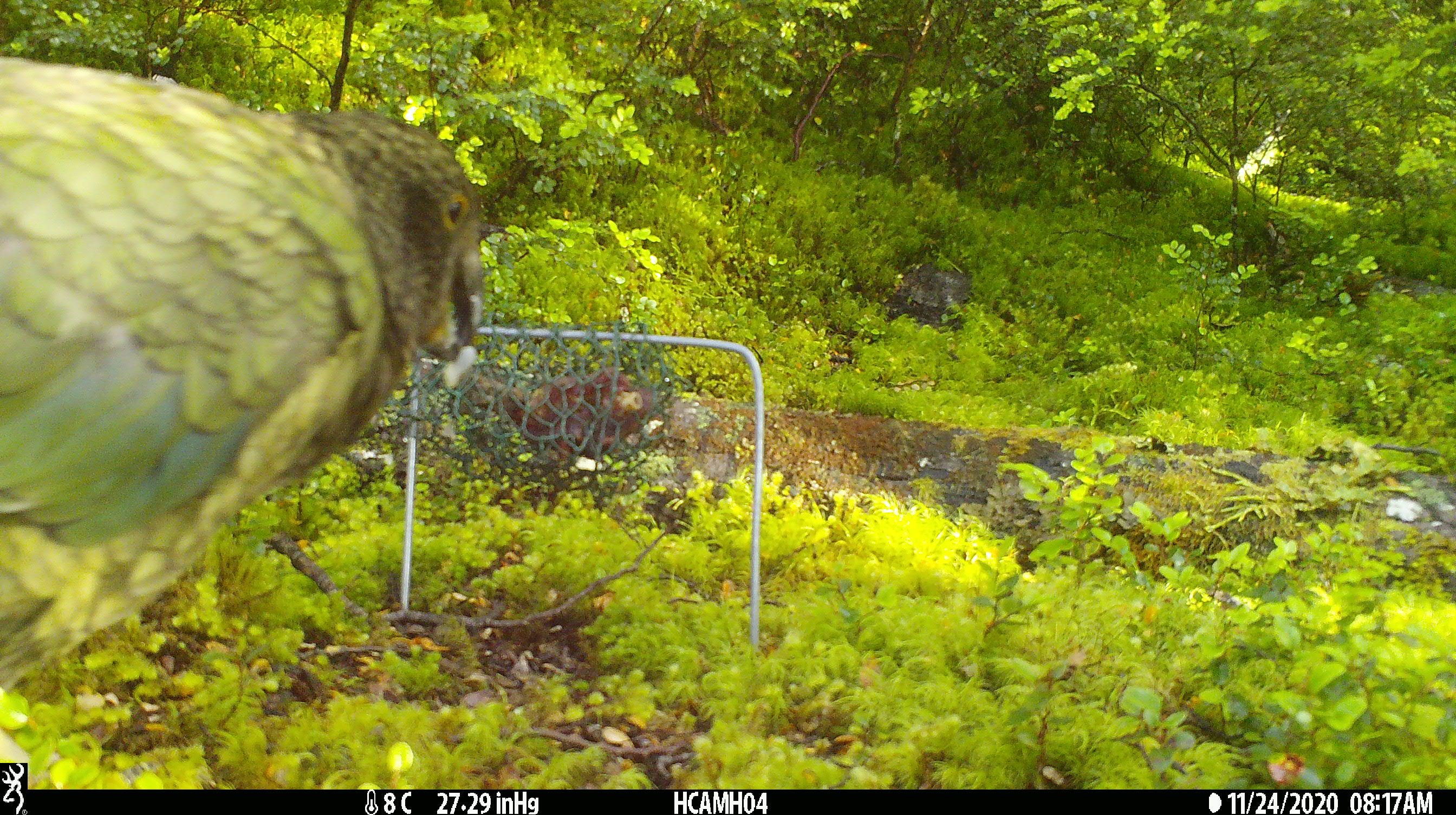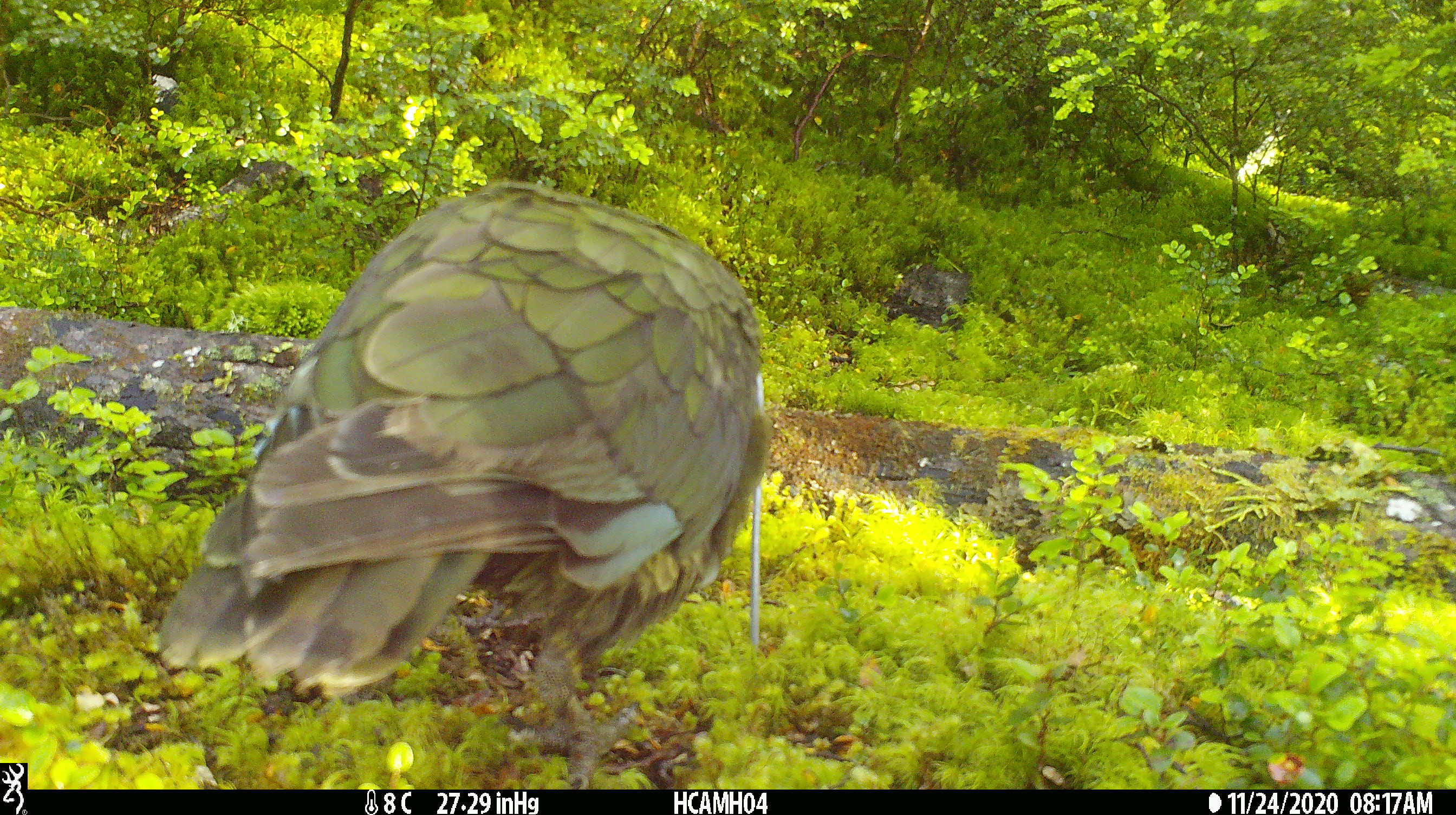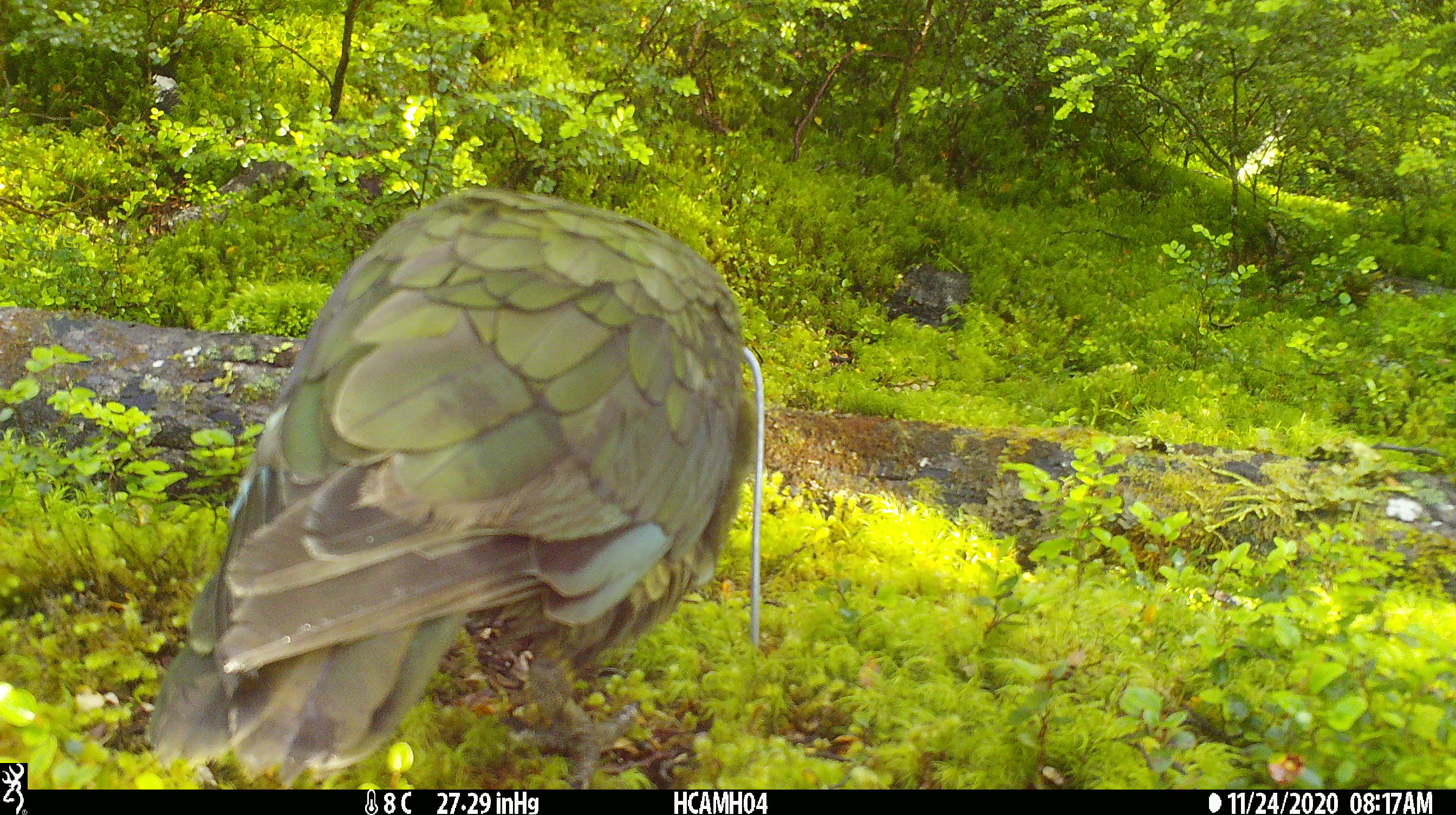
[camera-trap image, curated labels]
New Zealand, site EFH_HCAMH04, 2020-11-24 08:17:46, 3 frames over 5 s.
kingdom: Animalia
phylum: Chordata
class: Aves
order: Psittaciformes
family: Strigopidae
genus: Nestor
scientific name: Nestor notabilis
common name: kea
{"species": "kea (Nestor notabilis)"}